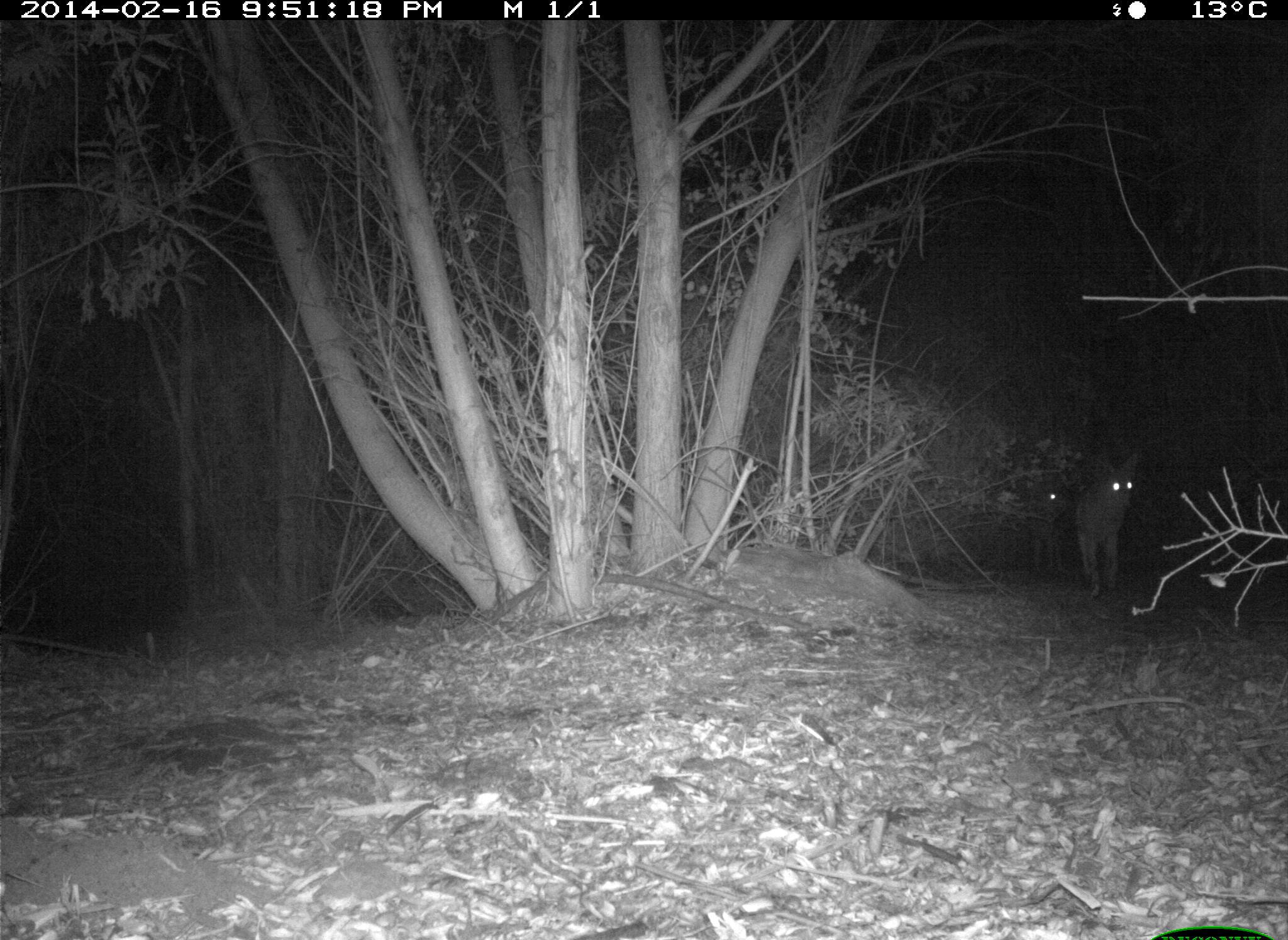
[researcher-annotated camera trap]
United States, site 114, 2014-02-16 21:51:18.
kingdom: Animalia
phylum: Chordata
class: Mammalia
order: Carnivora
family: Canidae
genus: Canis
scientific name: Canis latrans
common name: coyote